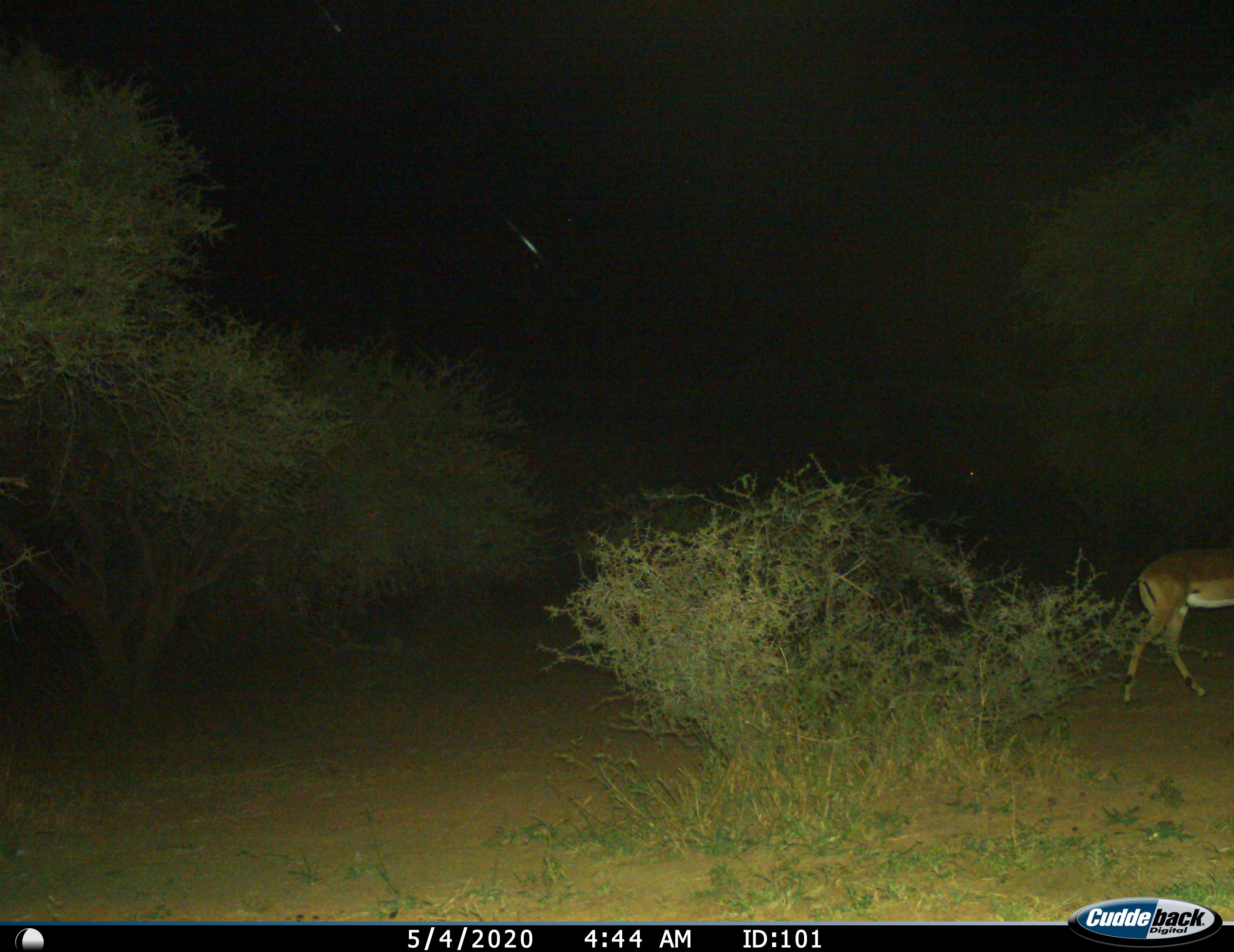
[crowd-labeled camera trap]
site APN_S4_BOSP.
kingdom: Animalia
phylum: Chordata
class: Mammalia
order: Artiodactyla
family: Bovidae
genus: Aepyceros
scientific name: Aepyceros melampus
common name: impala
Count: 1.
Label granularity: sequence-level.